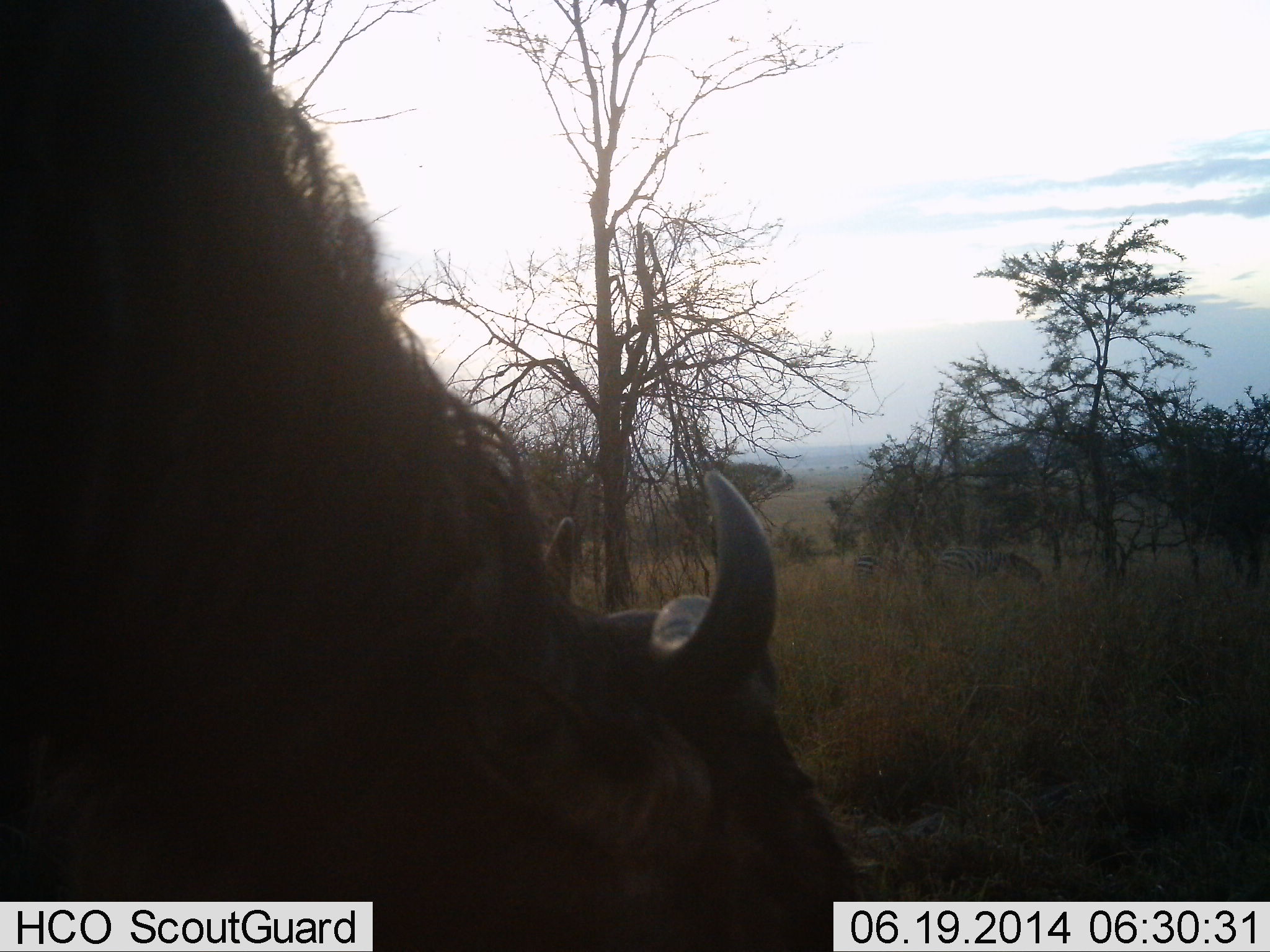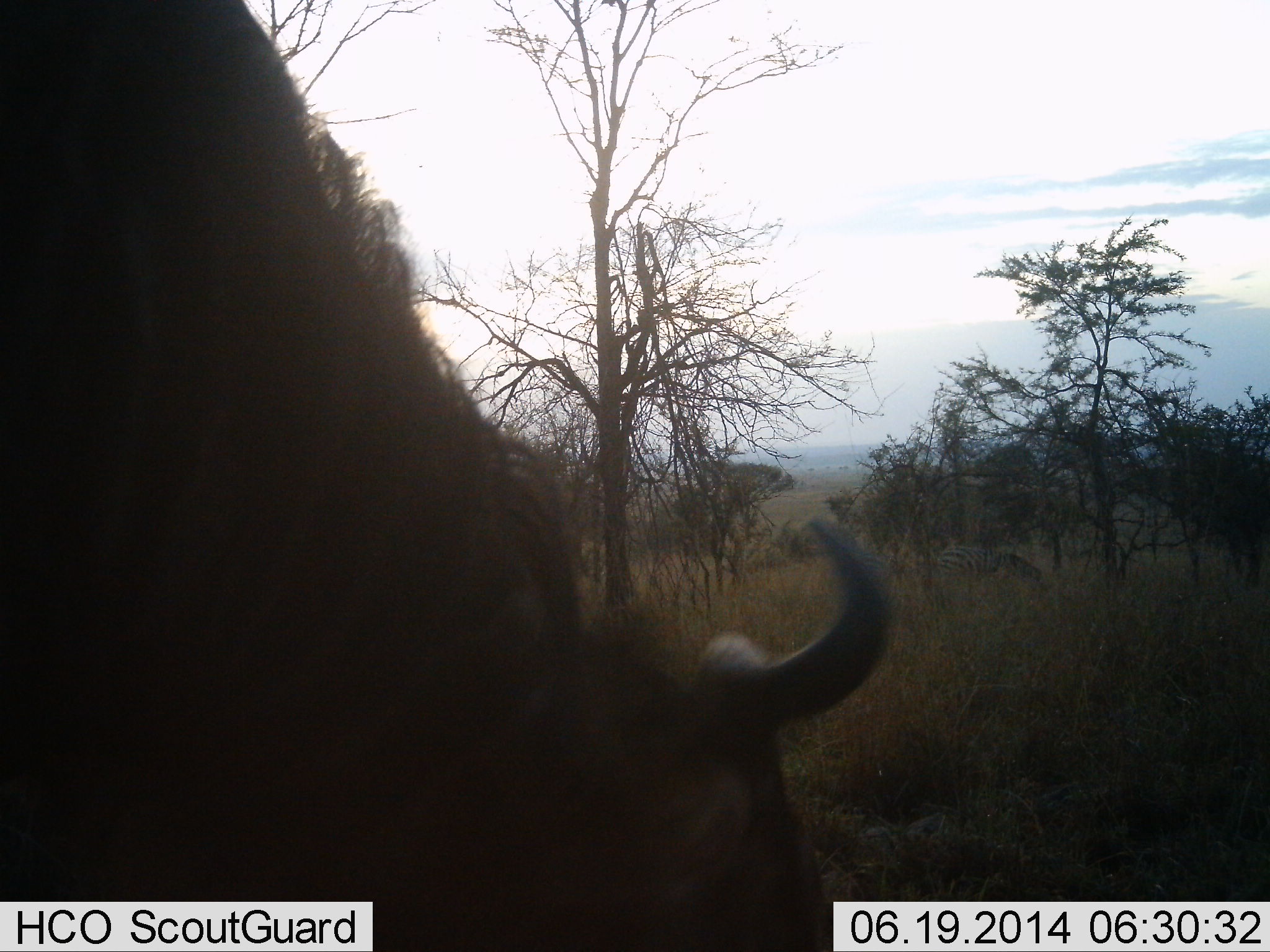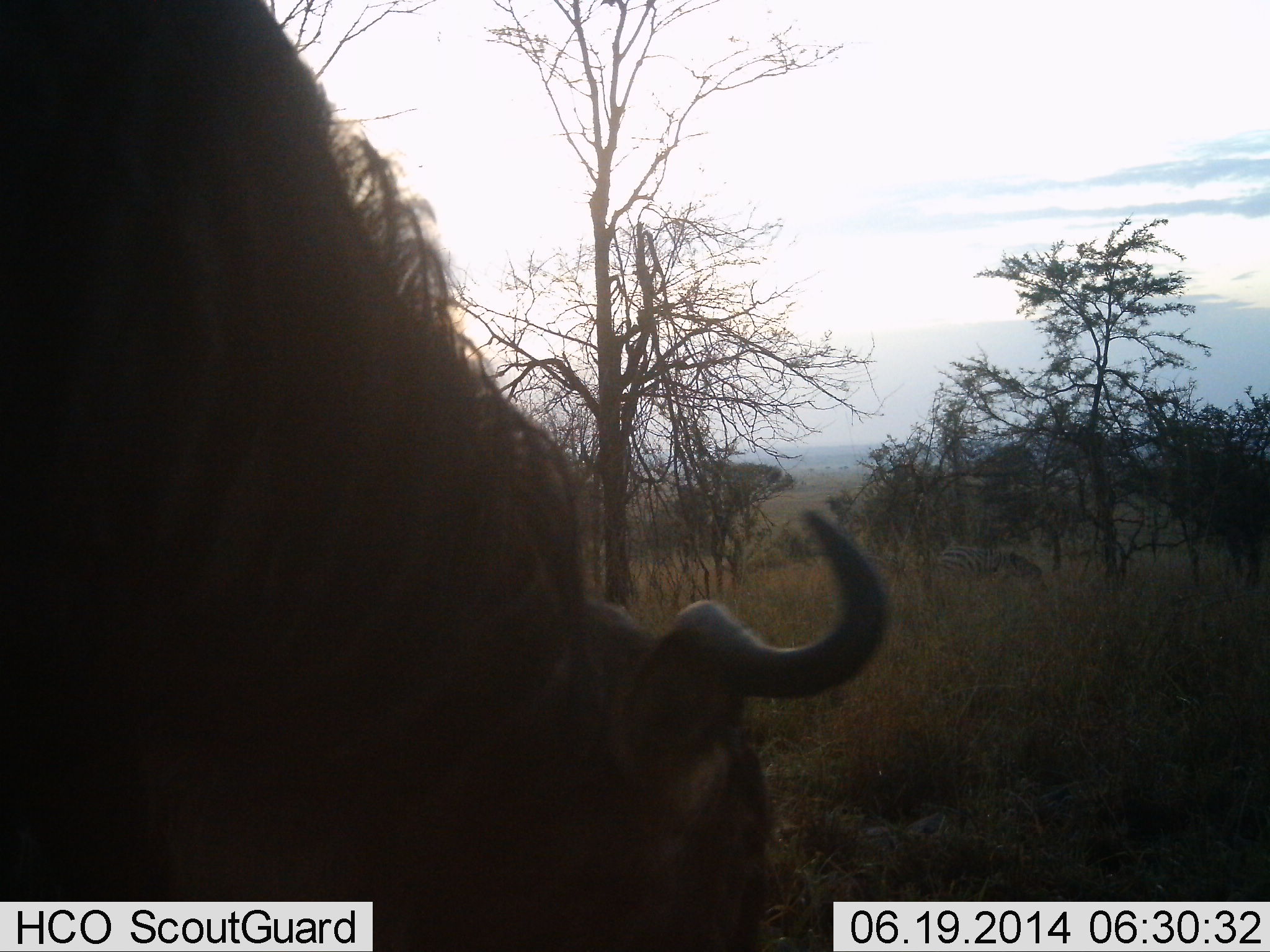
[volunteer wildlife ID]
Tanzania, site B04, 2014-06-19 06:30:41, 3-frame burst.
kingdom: Animalia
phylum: Chordata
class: Mammalia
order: Artiodactyla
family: Bovidae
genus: Connochaetes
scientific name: Connochaetes taurinus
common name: blue wildebeest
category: wildebeest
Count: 1.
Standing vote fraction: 11%.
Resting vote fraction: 0%.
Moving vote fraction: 0%.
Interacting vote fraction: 5%.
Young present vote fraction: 0%.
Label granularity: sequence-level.